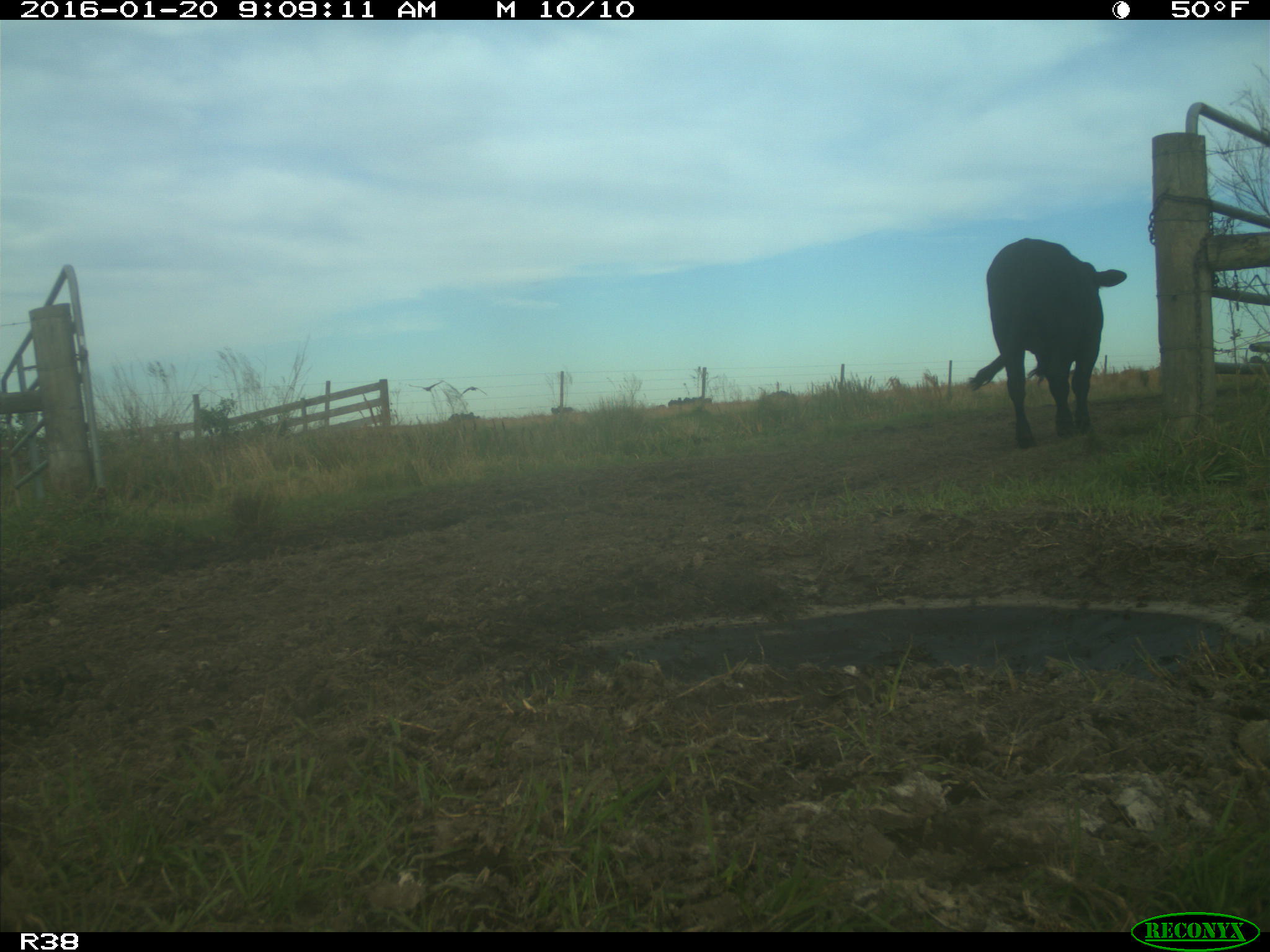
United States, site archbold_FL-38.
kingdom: Animalia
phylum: Chordata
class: Mammalia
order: Artiodactyla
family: Bovidae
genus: Bos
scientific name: Bos taurus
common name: domestic cow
Bos taurus (domestic cow).